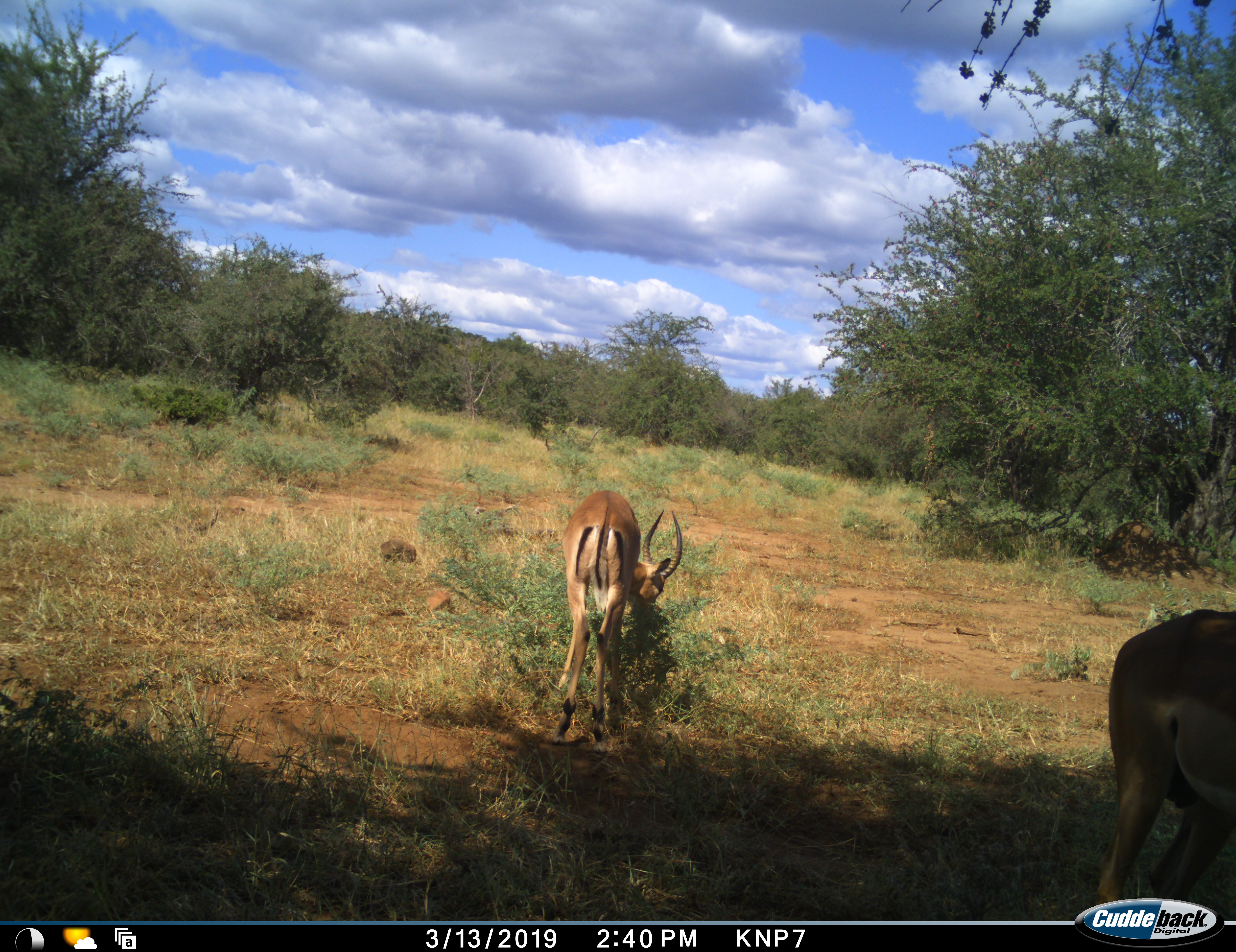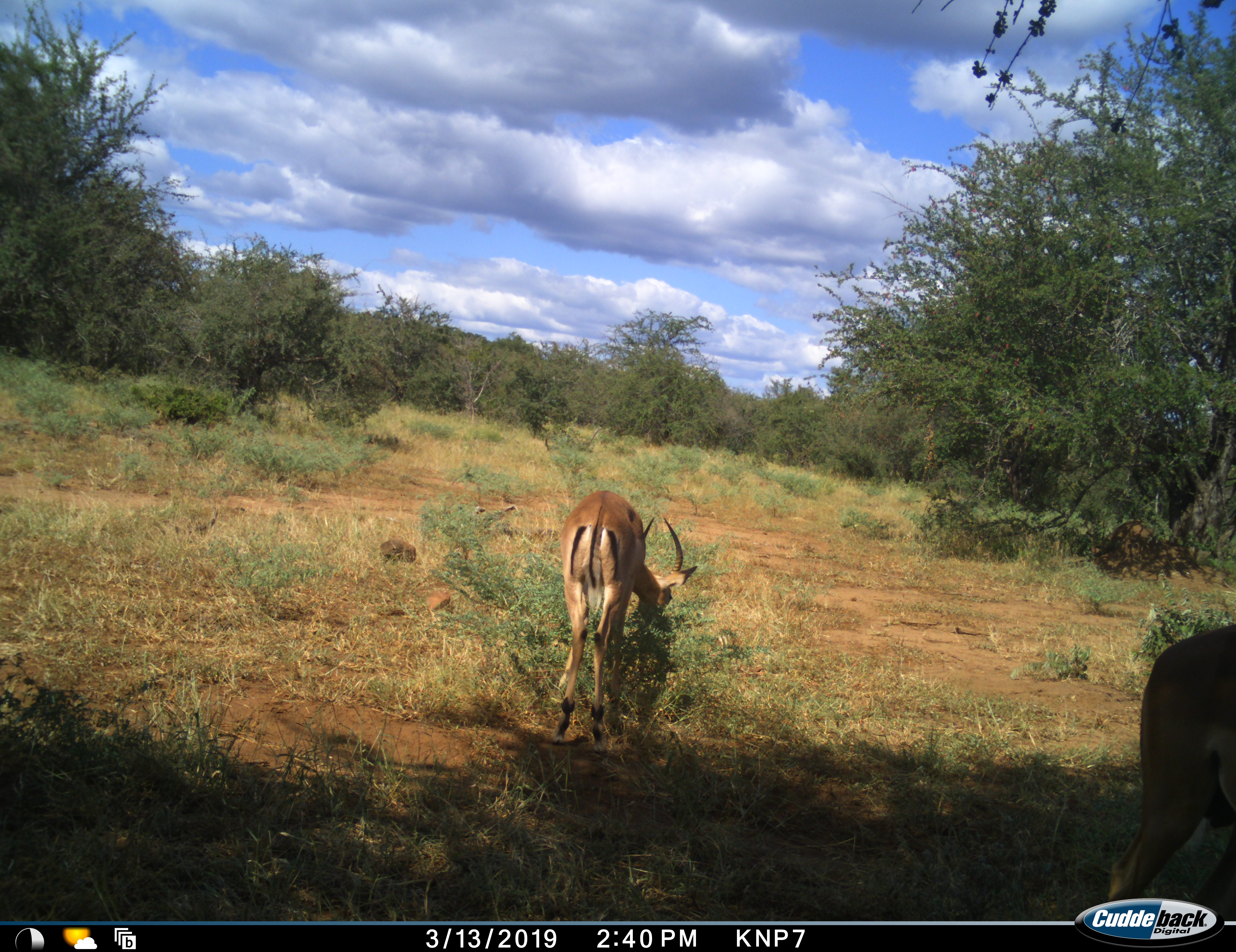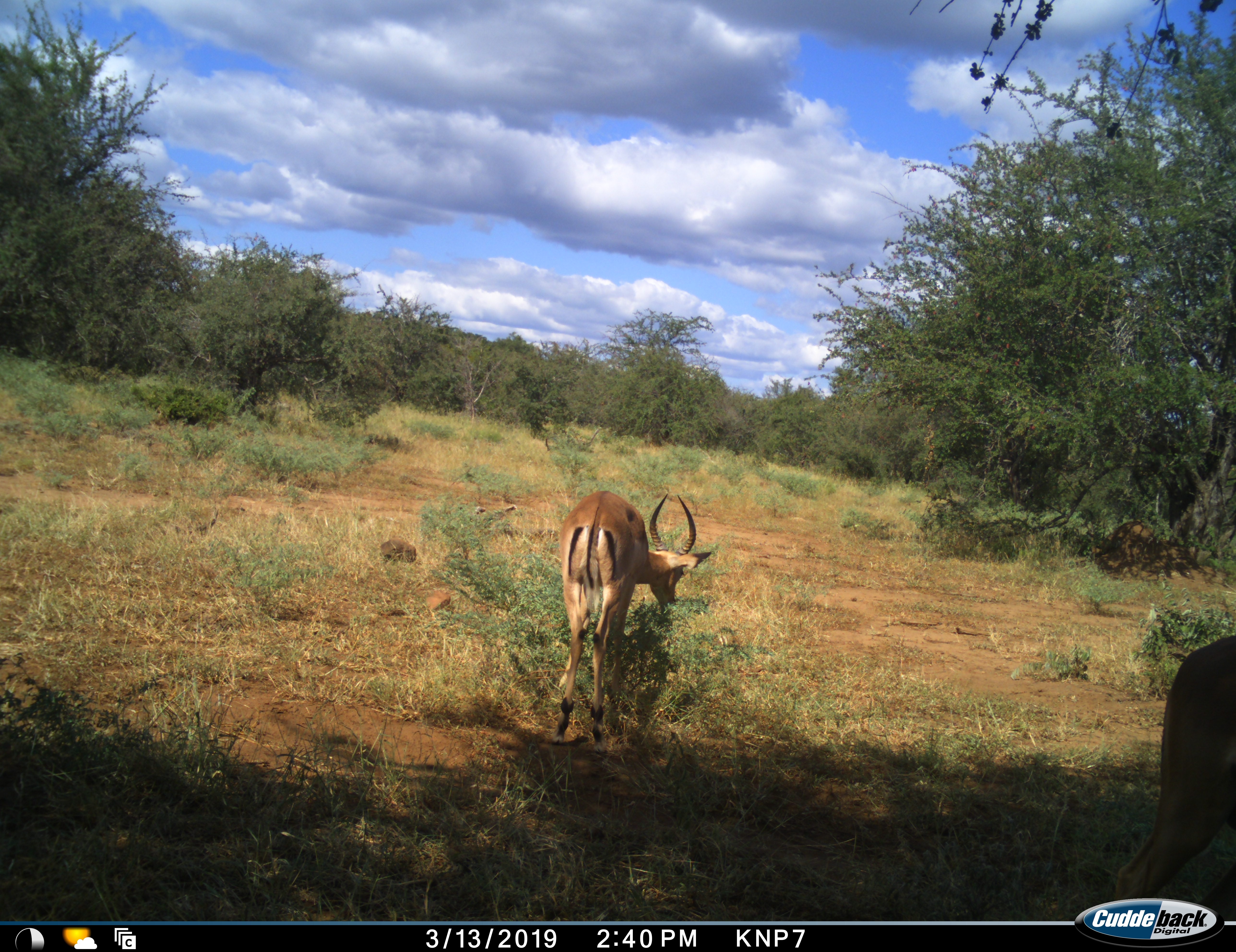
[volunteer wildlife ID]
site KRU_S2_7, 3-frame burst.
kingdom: Animalia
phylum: Chordata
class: Mammalia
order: Artiodactyla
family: Bovidae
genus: Aepyceros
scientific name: Aepyceros melampus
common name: impala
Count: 2.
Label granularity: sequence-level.